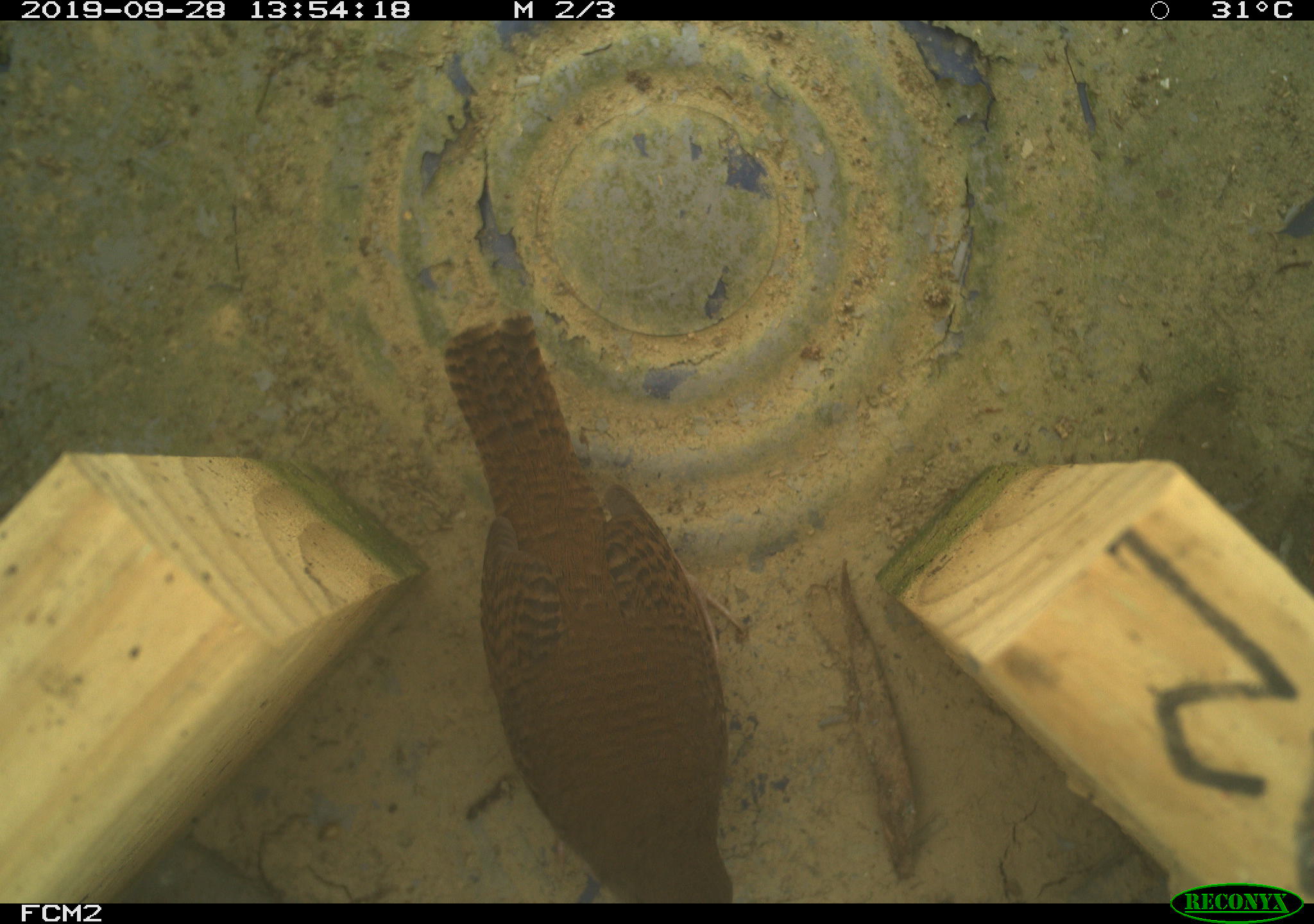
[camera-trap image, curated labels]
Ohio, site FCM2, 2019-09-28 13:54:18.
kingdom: Animalia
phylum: Chordata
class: Aves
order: Passeriformes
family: Troglodytidae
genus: Troglodytes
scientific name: Troglodytes aedon aedon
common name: northern house wren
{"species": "northern house wren (Troglodytes aedon aedon)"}